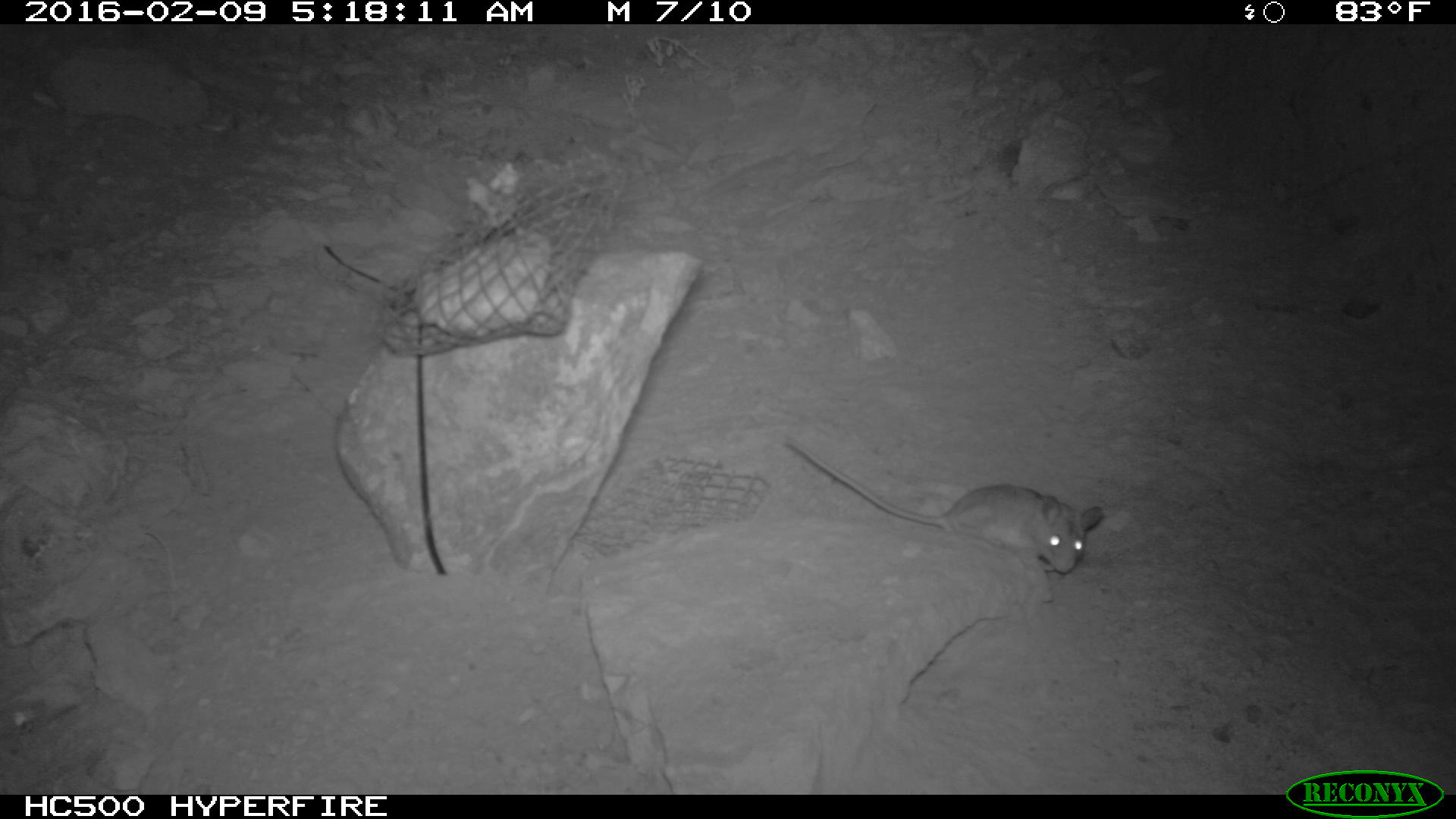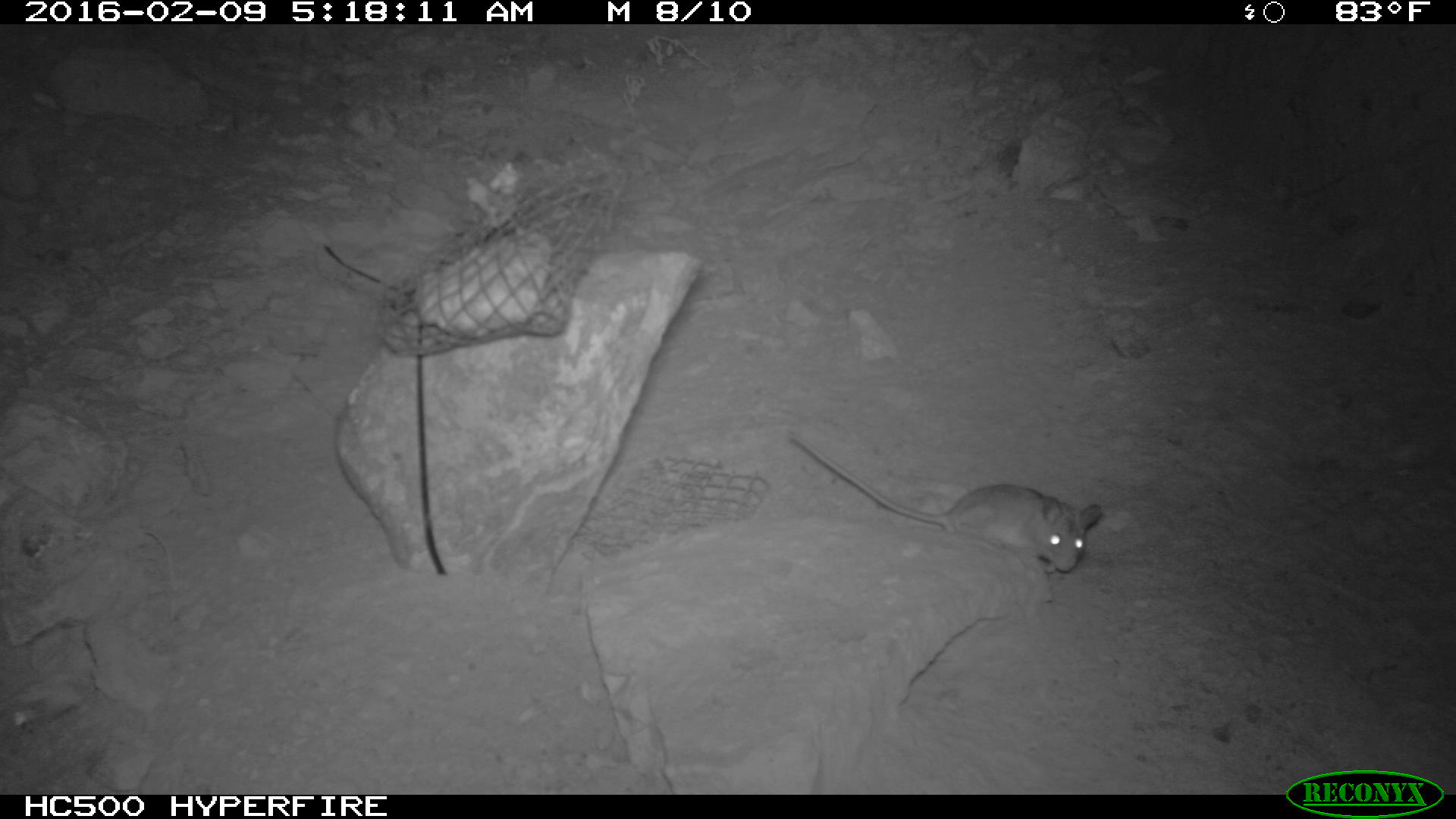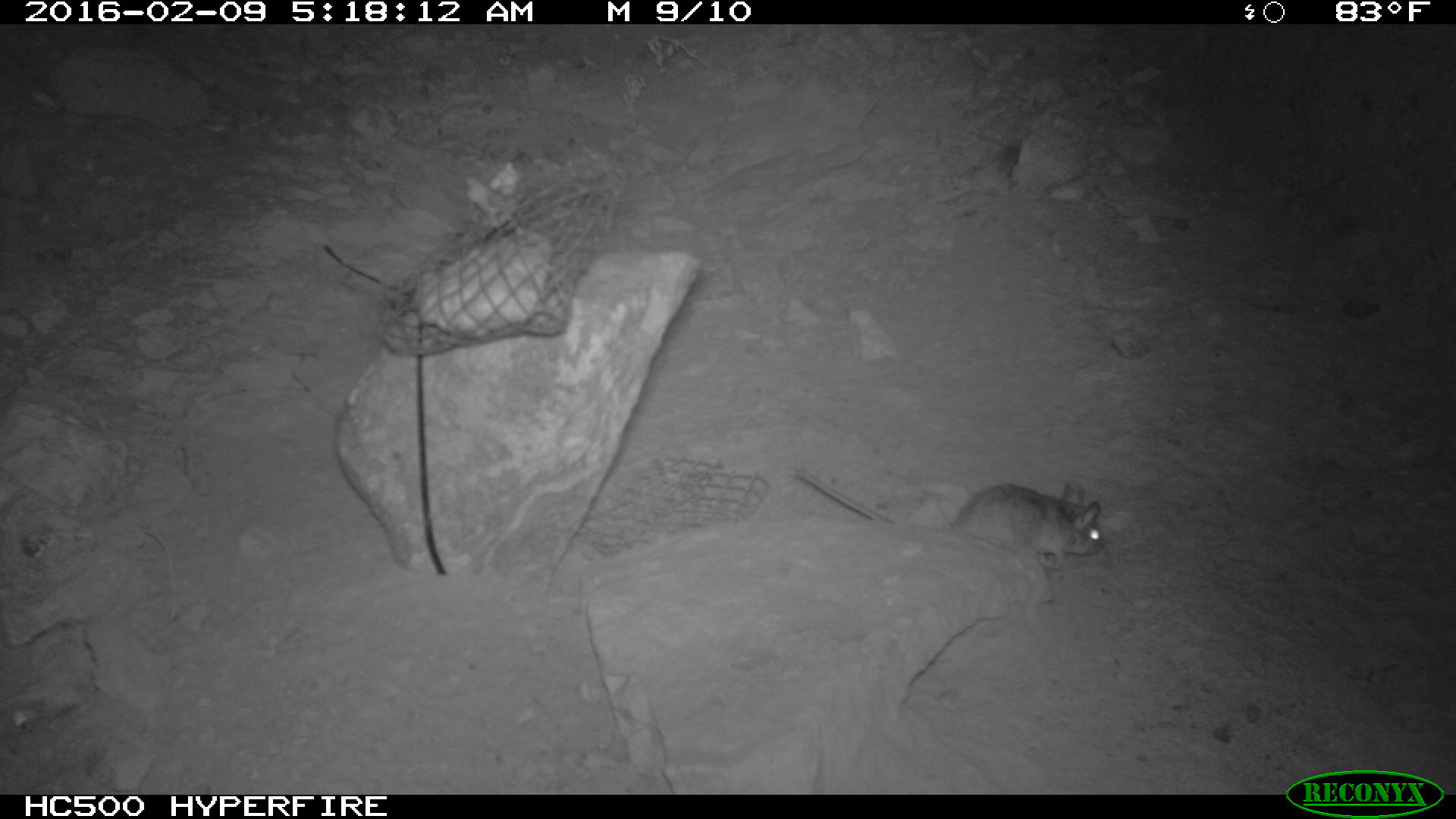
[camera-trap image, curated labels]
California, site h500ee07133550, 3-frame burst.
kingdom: Animalia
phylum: Chordata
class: Mammalia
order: Rodentia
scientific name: Rodentia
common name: rodent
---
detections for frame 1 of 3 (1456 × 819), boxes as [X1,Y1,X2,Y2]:
rodent: [779,438,1103,573]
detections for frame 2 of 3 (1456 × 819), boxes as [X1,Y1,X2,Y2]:
rodent: [789,431,1101,572]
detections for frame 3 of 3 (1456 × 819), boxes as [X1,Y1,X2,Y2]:
rodent: [792,470,1104,571]